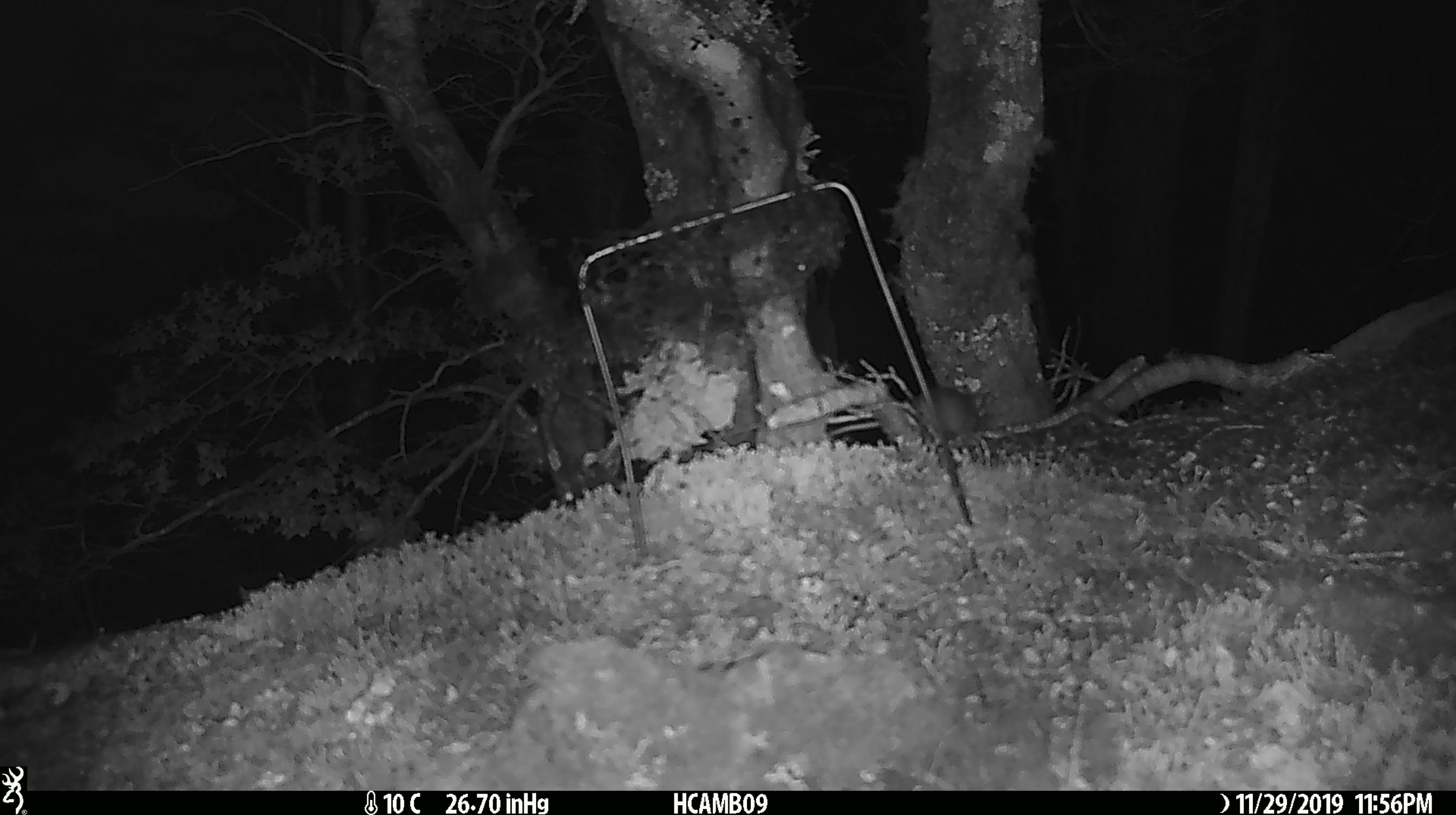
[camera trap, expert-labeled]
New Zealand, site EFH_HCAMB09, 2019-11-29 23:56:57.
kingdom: Animalia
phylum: Chordata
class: Mammalia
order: Rodentia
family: Muridae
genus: Mus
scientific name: Mus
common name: mouse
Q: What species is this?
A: Mouse (Mus).